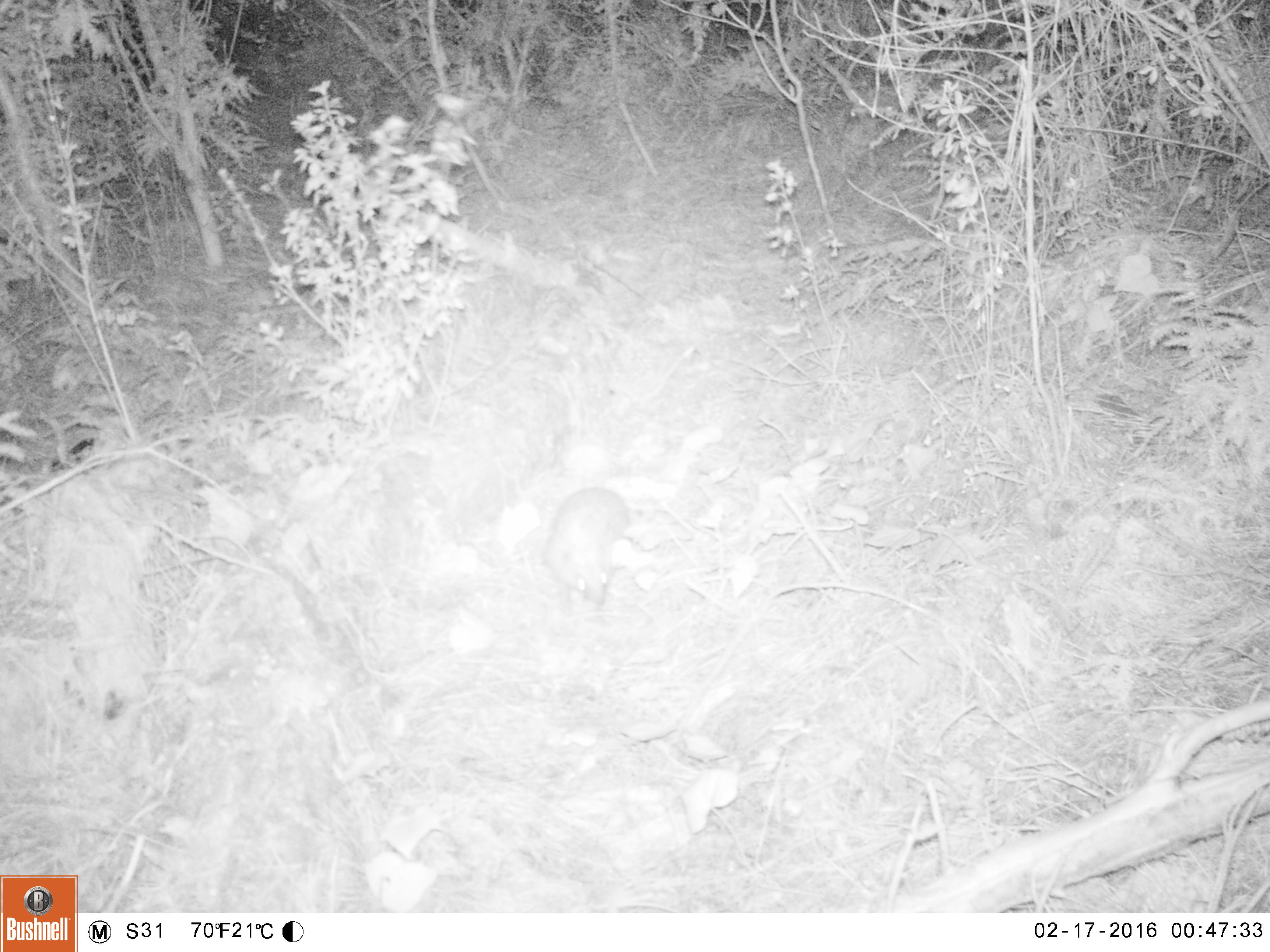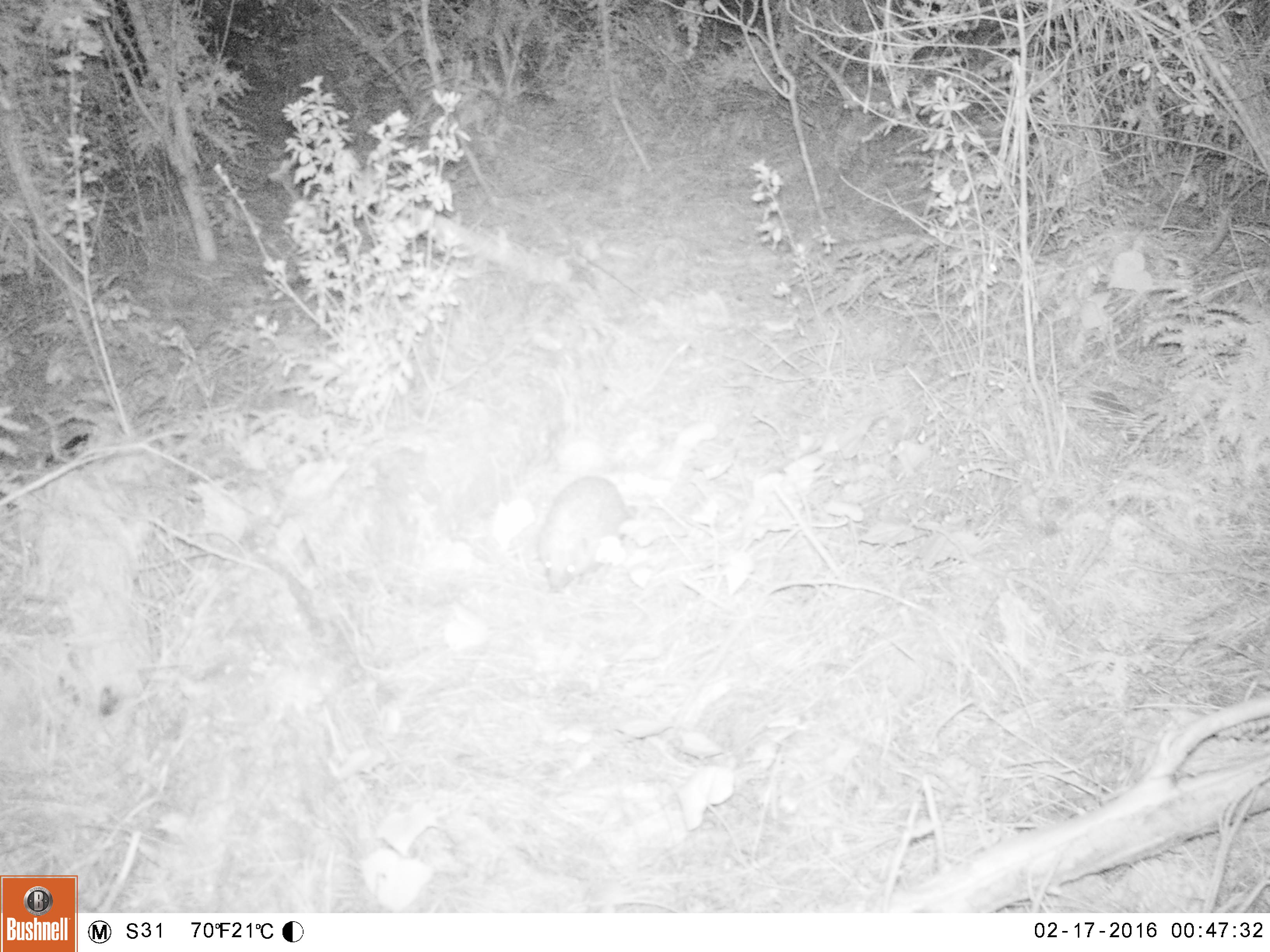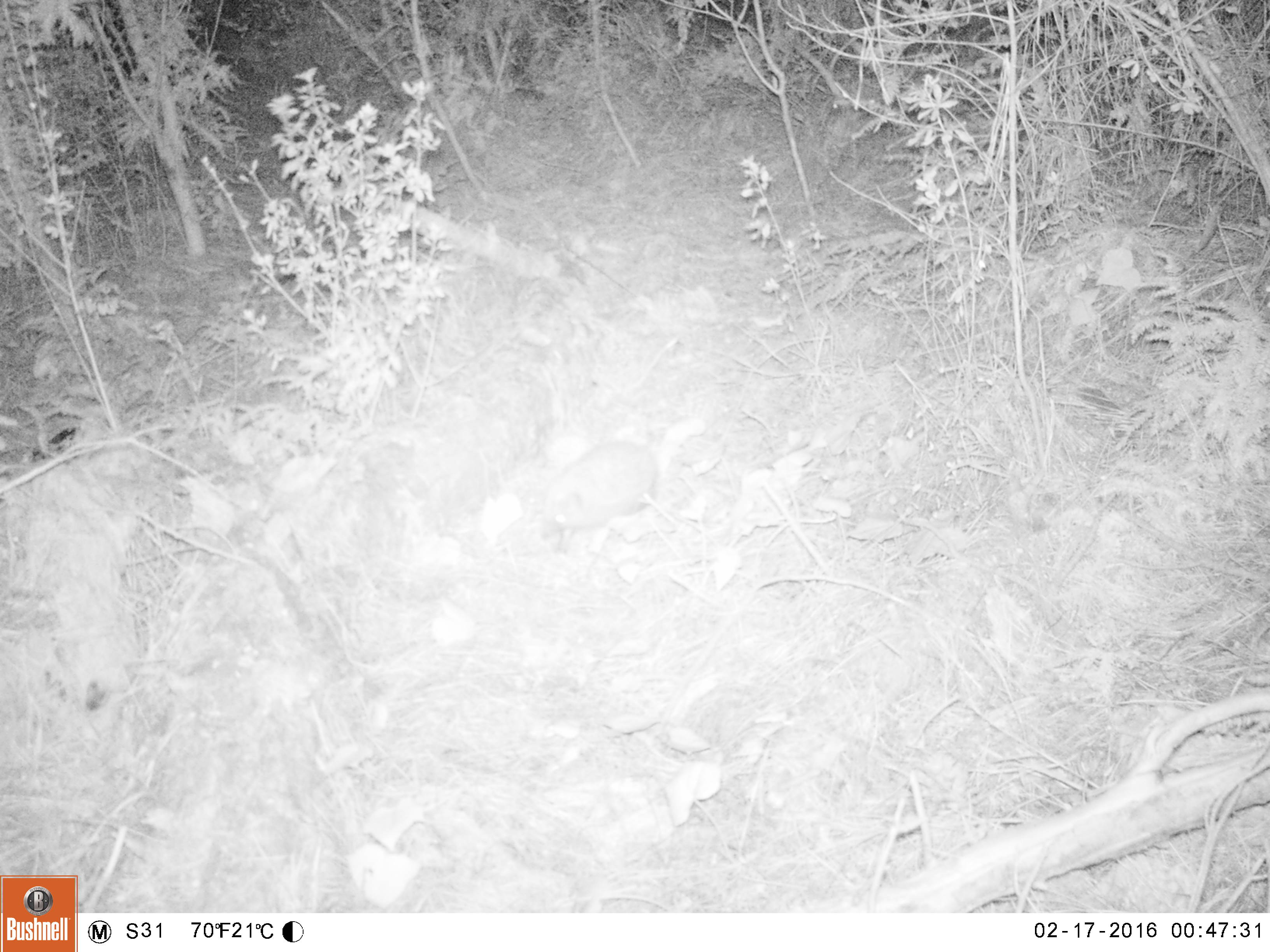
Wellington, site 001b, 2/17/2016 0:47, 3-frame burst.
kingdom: Animalia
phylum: Chordata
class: Mammalia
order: Eulipotyphla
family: Erinaceidae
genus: Erinaceus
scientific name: Erinaceus europaeus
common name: hedgehog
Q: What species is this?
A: Hedgehog (Erinaceus europaeus).